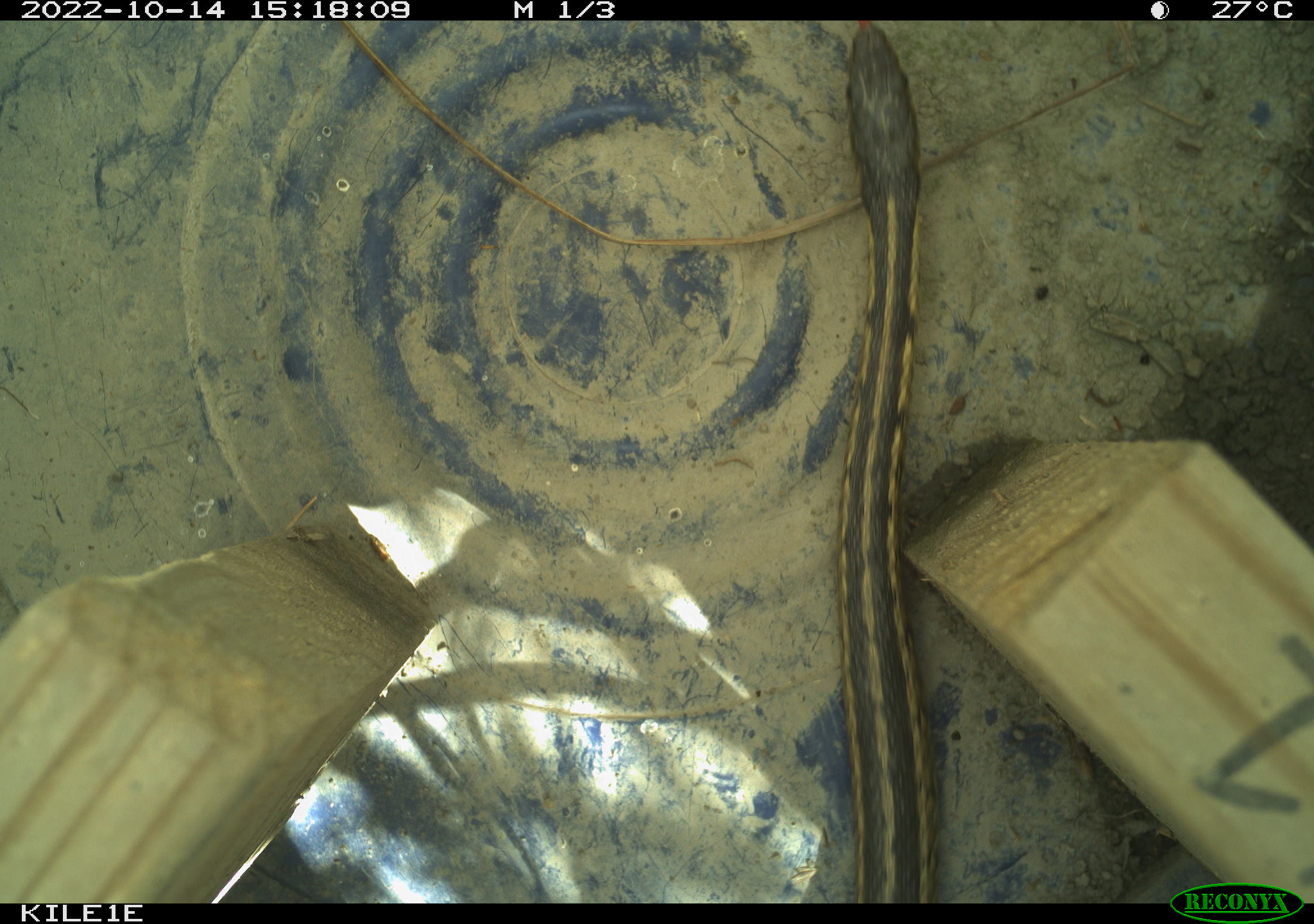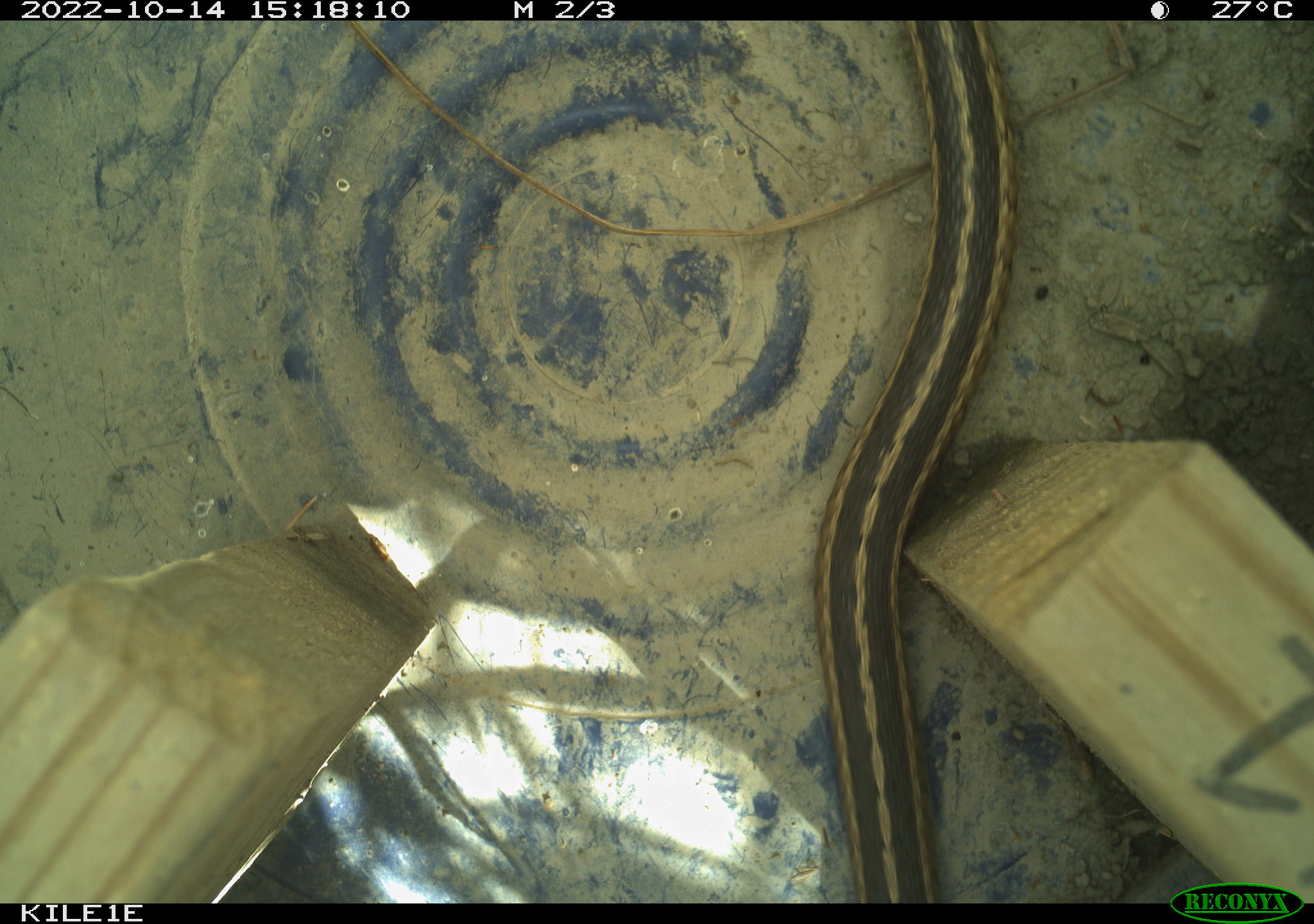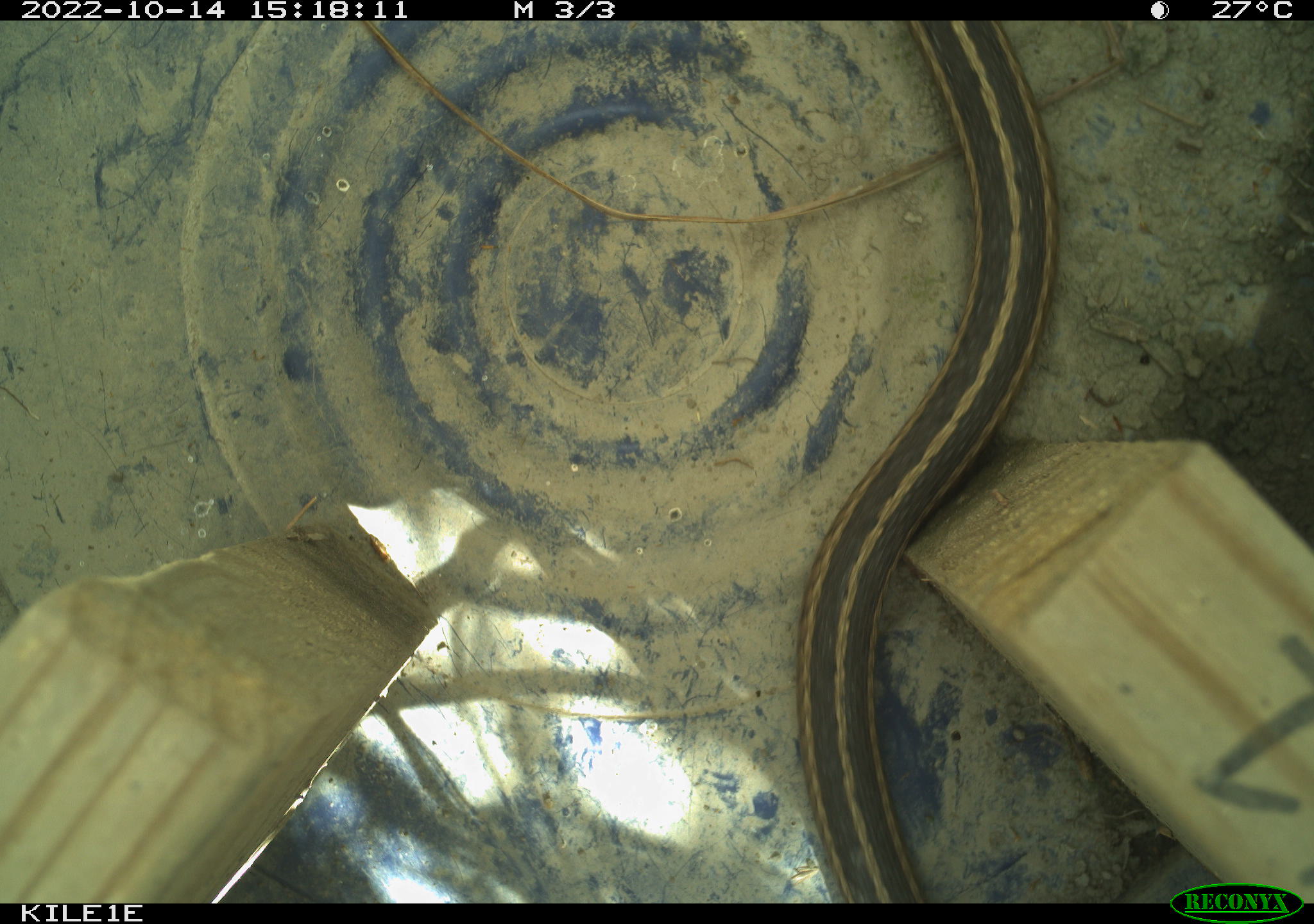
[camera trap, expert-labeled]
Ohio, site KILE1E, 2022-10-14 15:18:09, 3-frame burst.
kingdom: Animalia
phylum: Chordata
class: Reptilia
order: Squamata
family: Colubridae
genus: Thamnophis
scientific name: Thamnophis sirtalis sirtalis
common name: eastern gartersnake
Eastern gartersnake (Thamnophis sirtalis sirtalis).